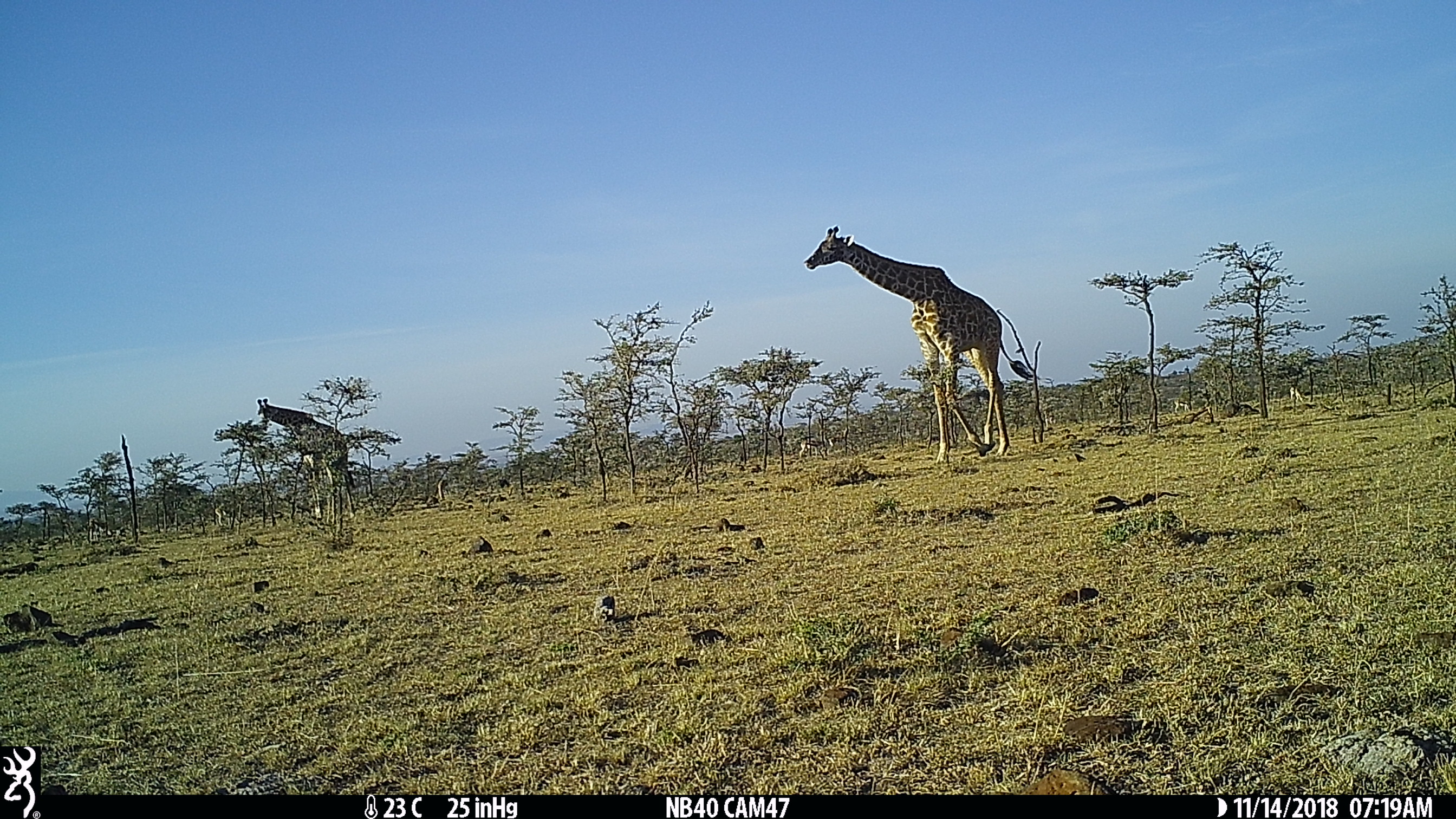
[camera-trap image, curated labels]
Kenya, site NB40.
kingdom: Animalia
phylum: Chordata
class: Mammalia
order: Artiodactyla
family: Giraffidae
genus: Giraffa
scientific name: Giraffa camelopardalis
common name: northern giraffe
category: giraffe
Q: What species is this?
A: Giraffe (northern giraffe) (Giraffa camelopardalis).